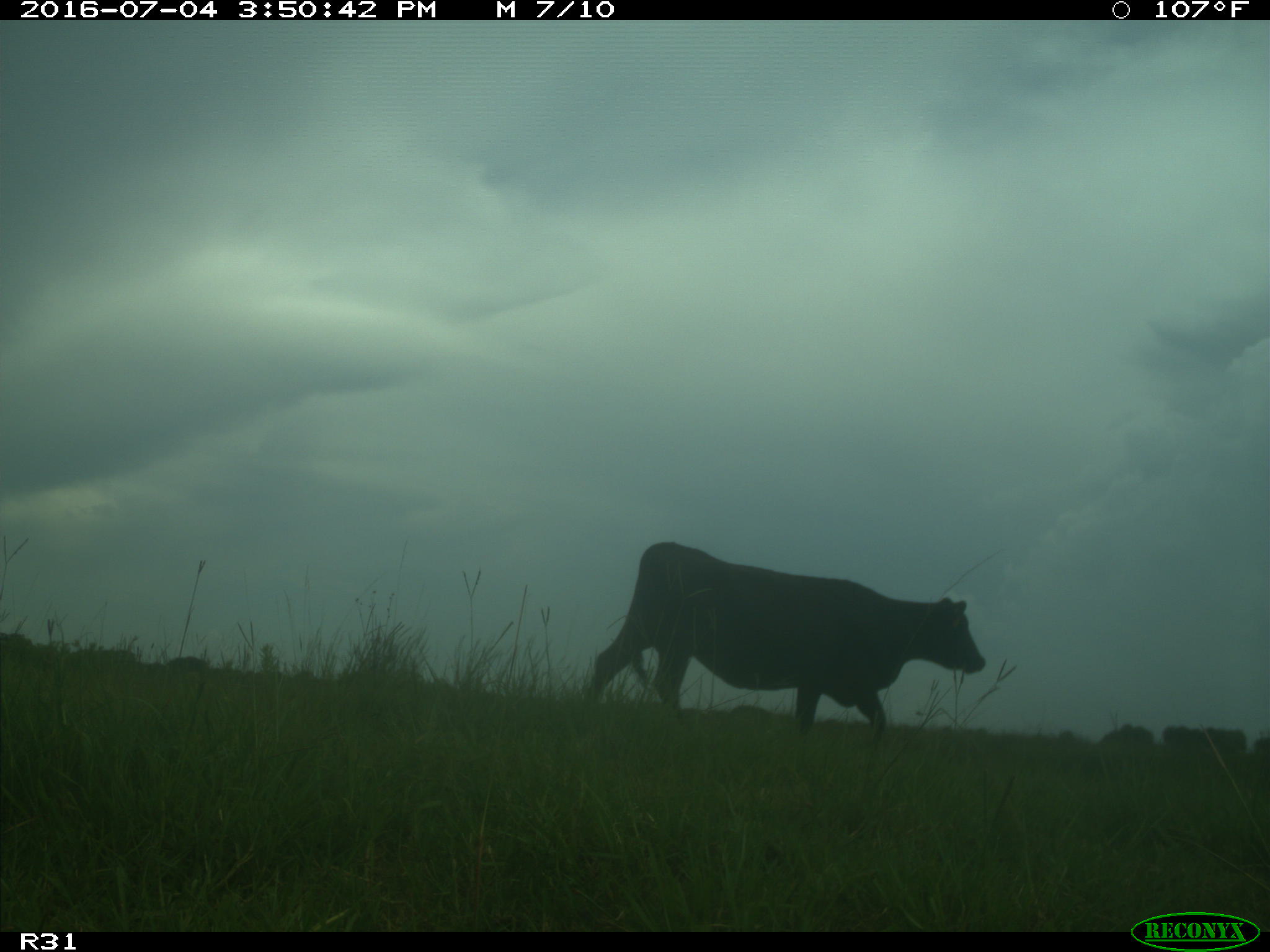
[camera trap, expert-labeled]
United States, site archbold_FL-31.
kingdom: Animalia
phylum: Chordata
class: Mammalia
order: Artiodactyla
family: Bovidae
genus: Bos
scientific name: Bos taurus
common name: domestic cow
Bos taurus (domestic cow).